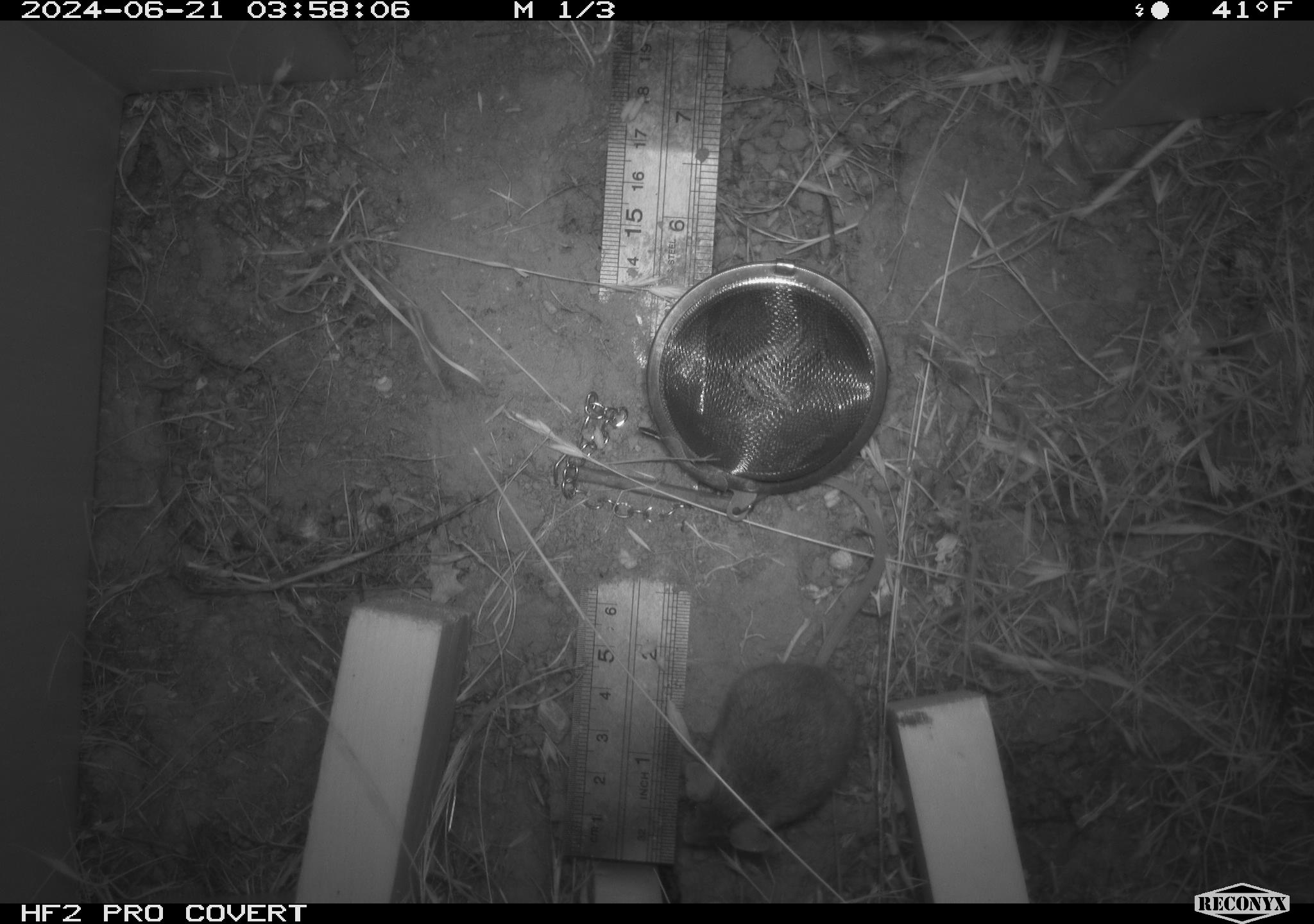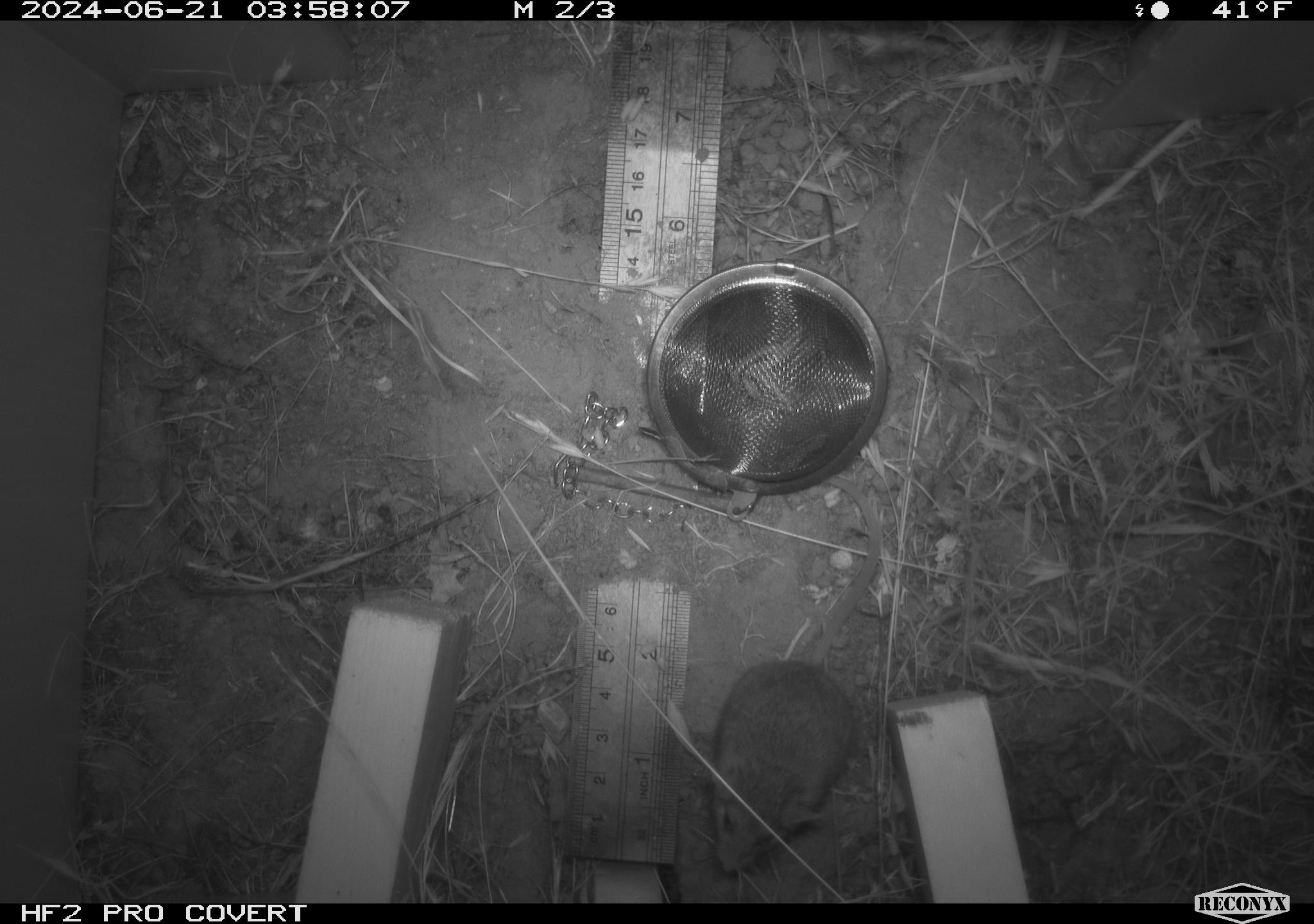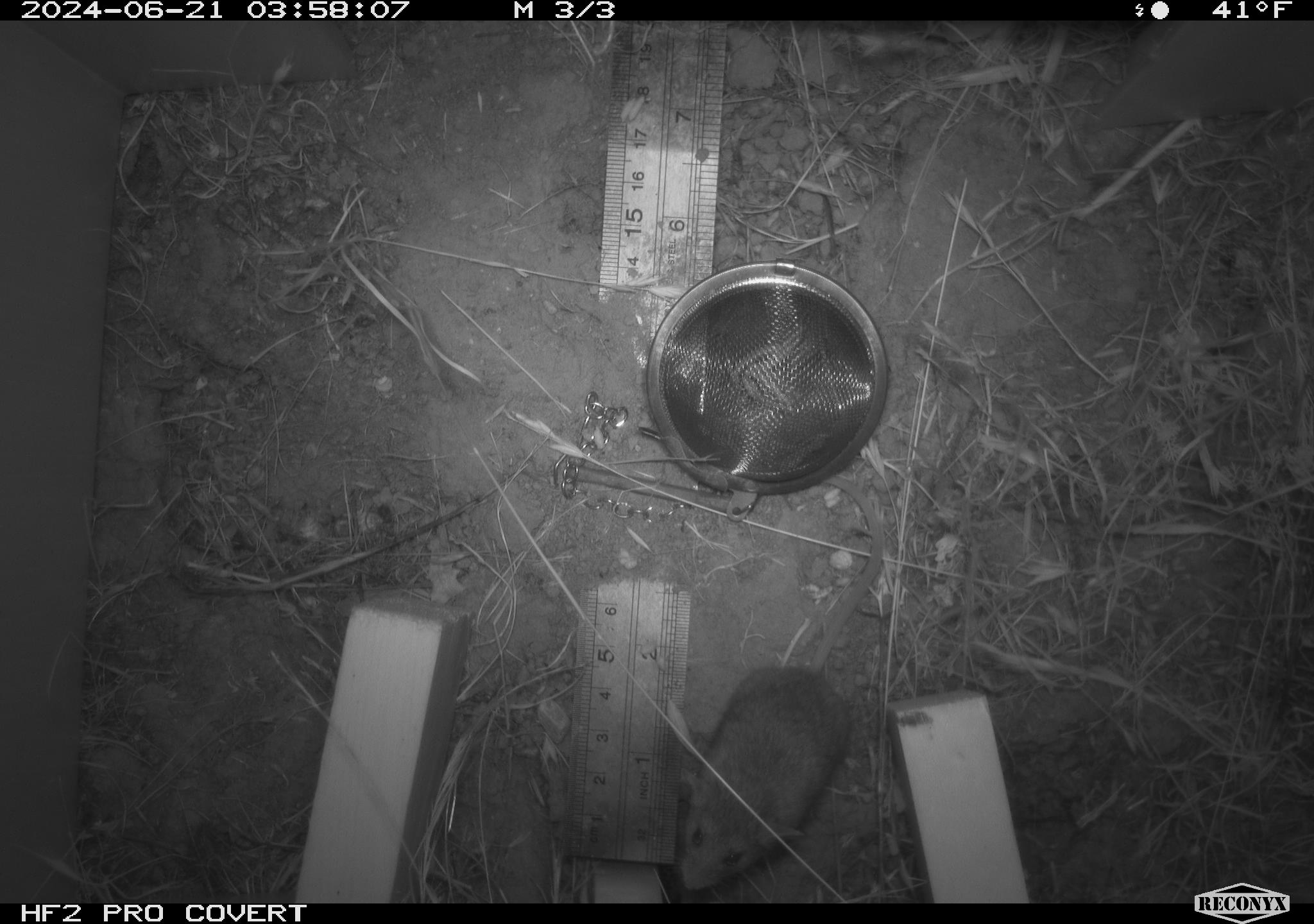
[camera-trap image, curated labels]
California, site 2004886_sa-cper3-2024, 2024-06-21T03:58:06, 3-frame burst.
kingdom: Animalia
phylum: Chordata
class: Mammalia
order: Rodentia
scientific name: Rodentia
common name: rodent